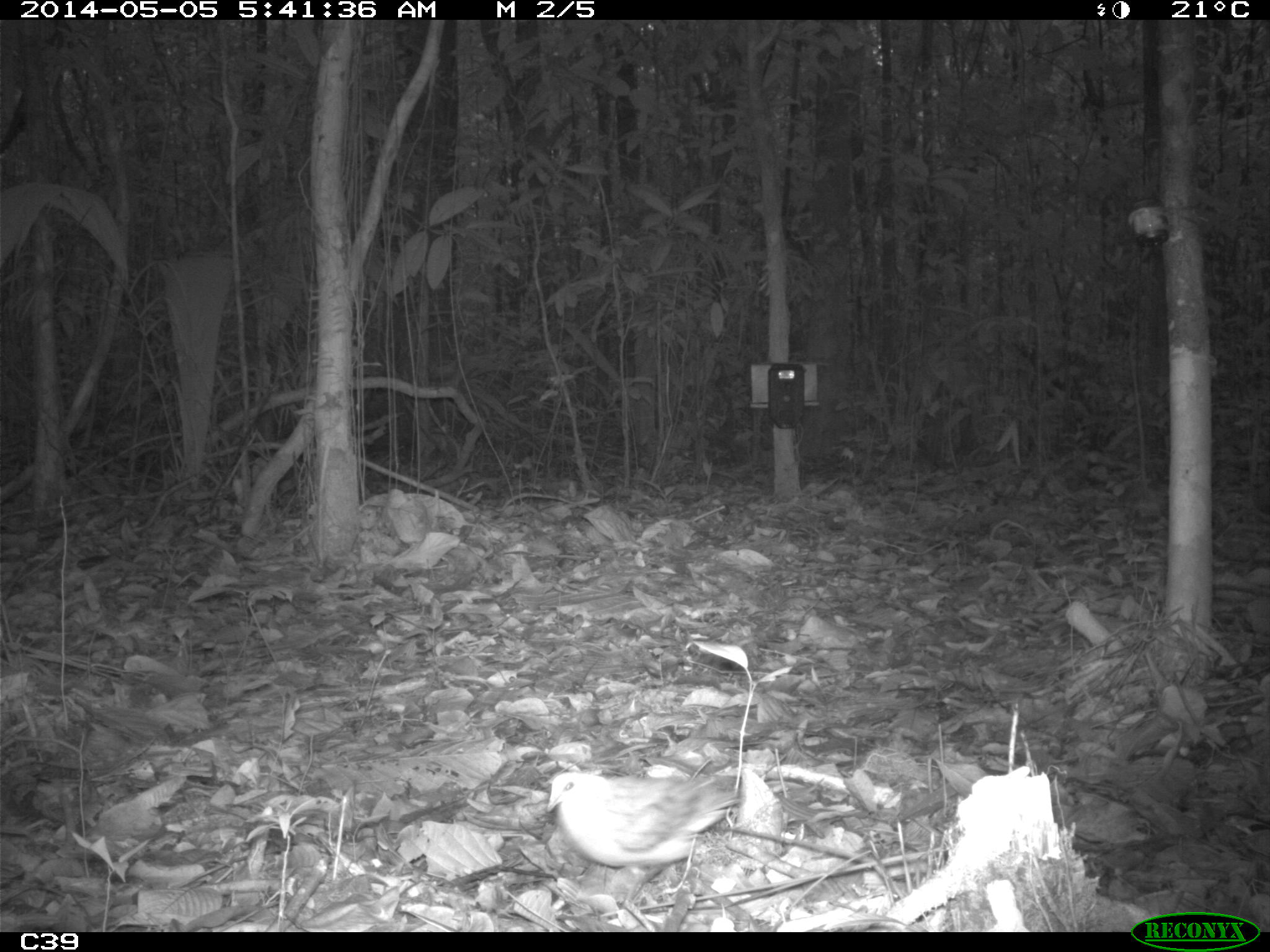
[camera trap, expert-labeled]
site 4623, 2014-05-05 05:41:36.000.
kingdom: Animalia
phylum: Chordata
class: Aves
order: Columbiformes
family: Columbidae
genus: Geotrygon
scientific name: Geotrygon montana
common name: ruddy quail-dove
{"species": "Geotrygon montana (ruddy quail-dove)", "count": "1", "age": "adult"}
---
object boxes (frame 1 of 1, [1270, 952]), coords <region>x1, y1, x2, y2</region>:
geotrygon montana: <region>543, 765, 743, 889</region>